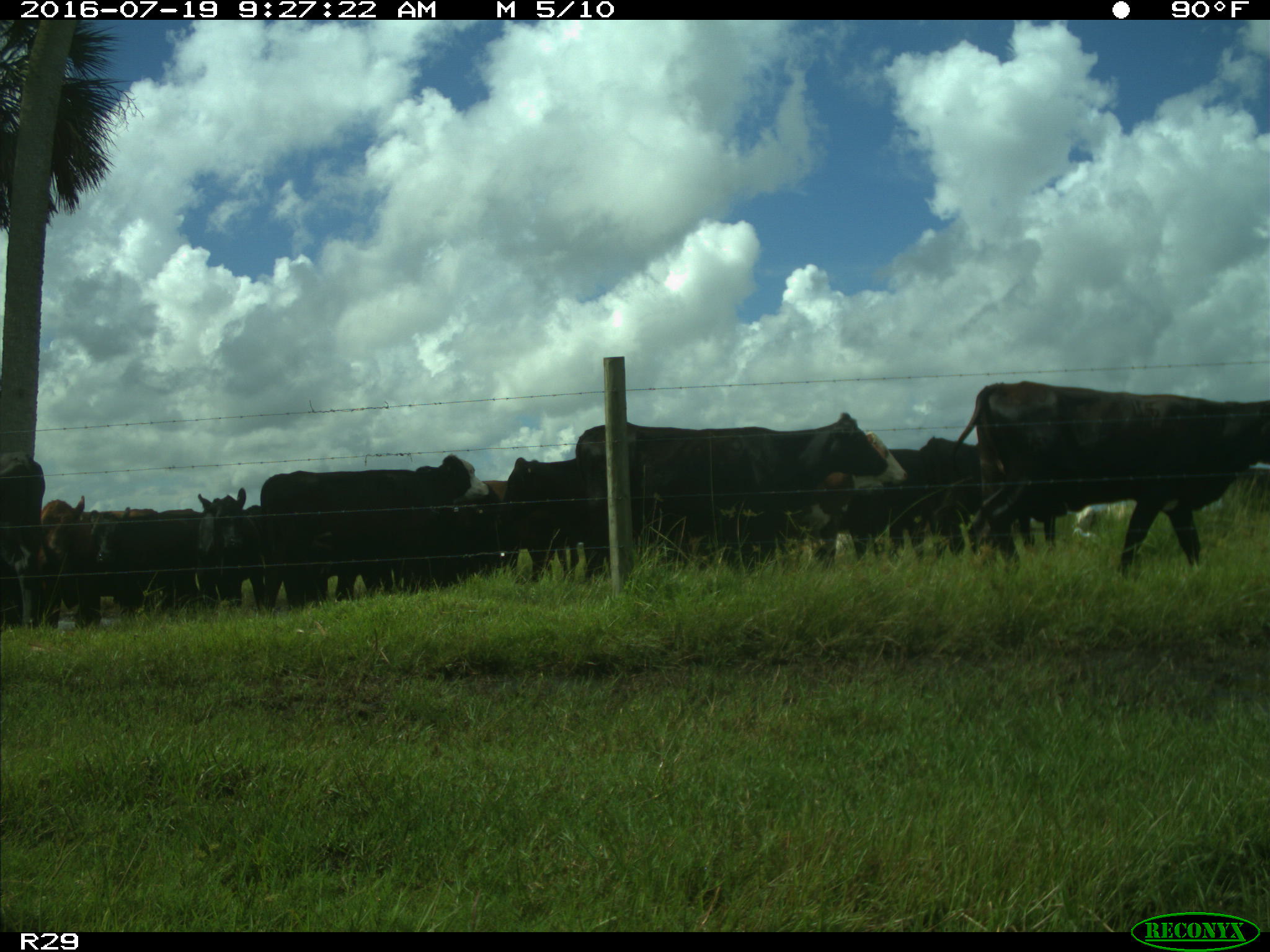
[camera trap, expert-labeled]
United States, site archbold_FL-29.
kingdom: Animalia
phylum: Chordata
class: Mammalia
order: Artiodactyla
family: Bovidae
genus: Bos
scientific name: Bos taurus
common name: domestic cow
Bos taurus (domestic cow).